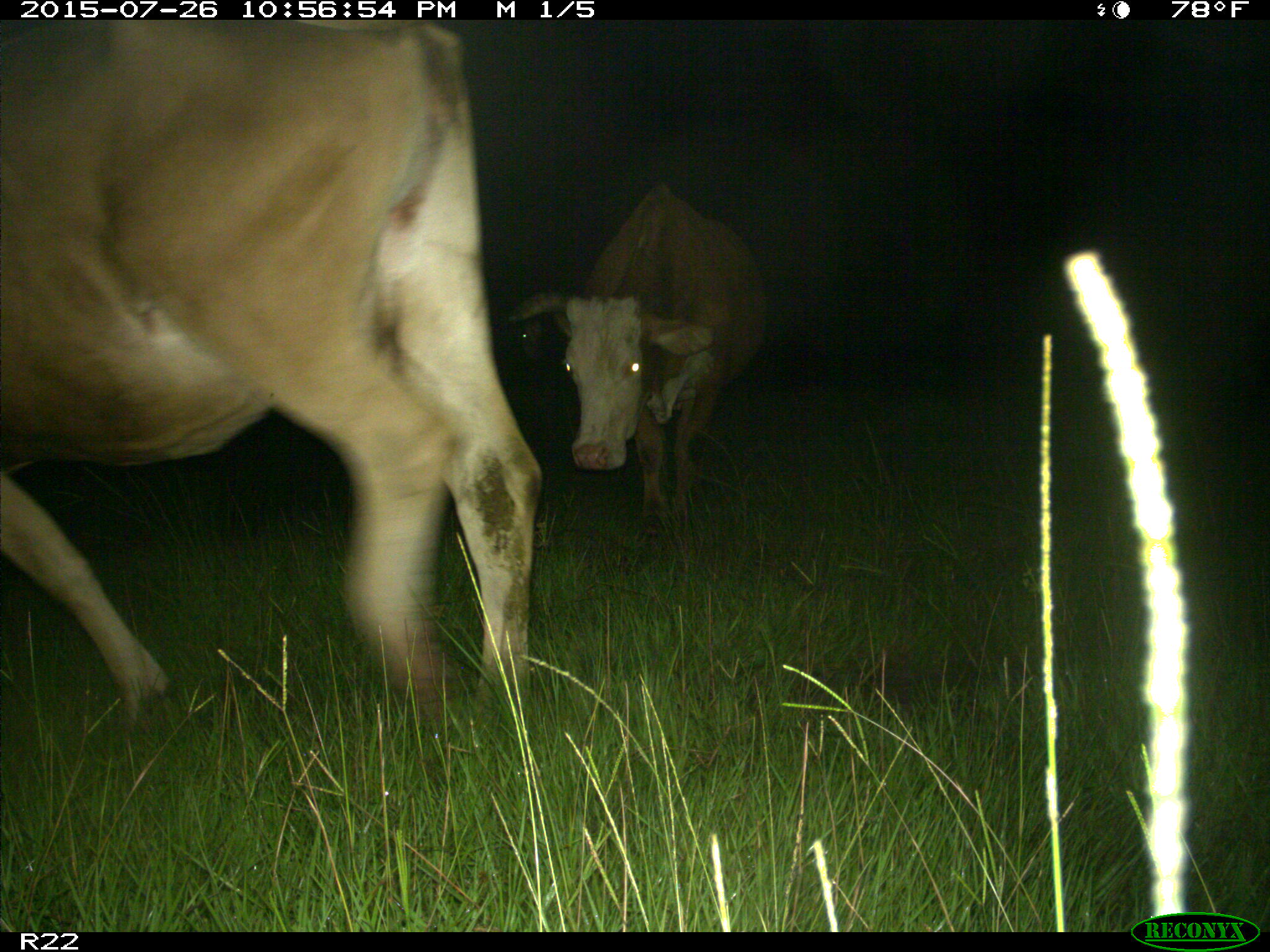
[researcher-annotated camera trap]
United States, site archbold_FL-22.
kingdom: Animalia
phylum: Chordata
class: Mammalia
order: Artiodactyla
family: Bovidae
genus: Bos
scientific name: Bos taurus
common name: domestic cow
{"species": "Bos taurus (domestic cow)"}